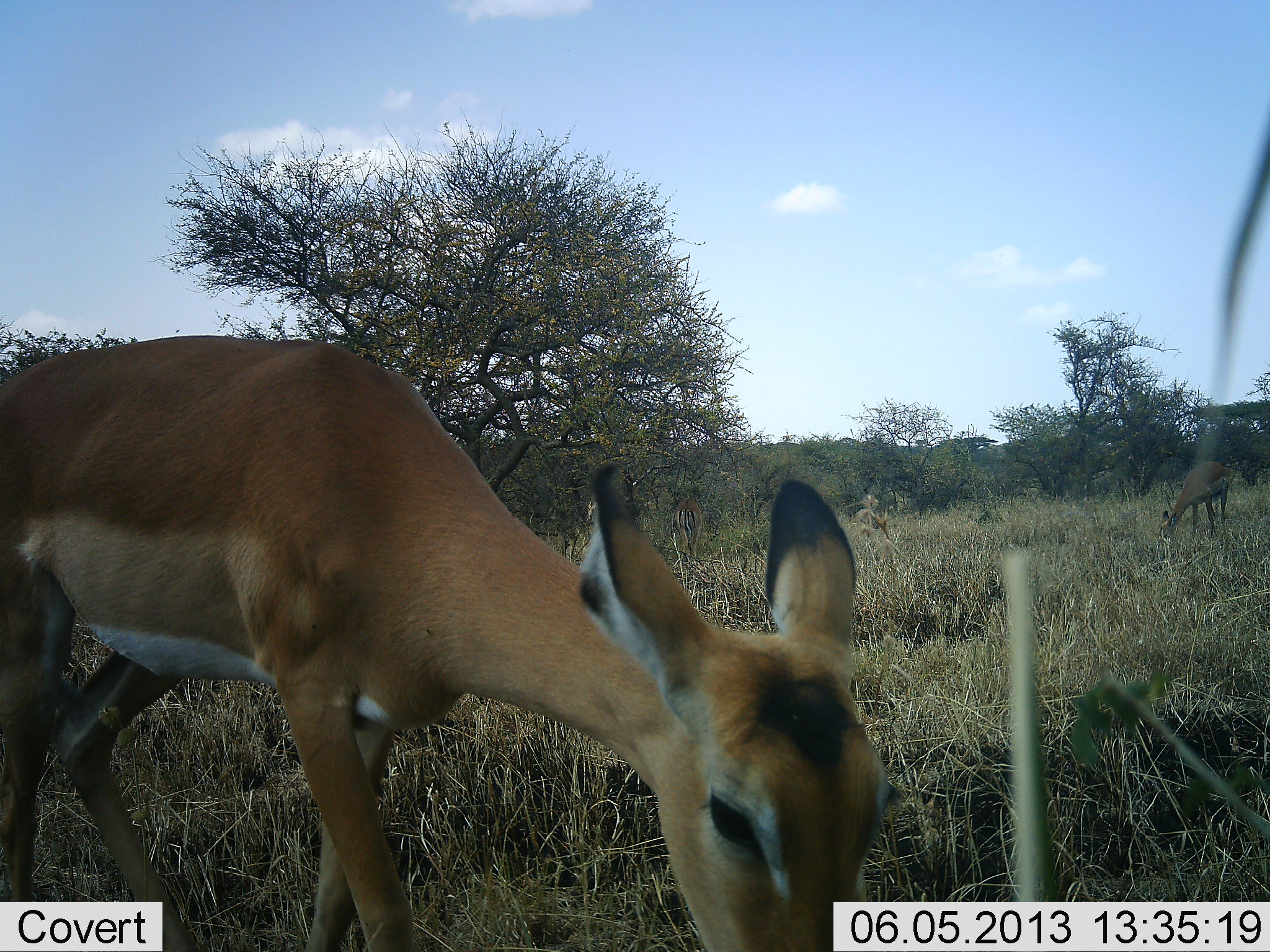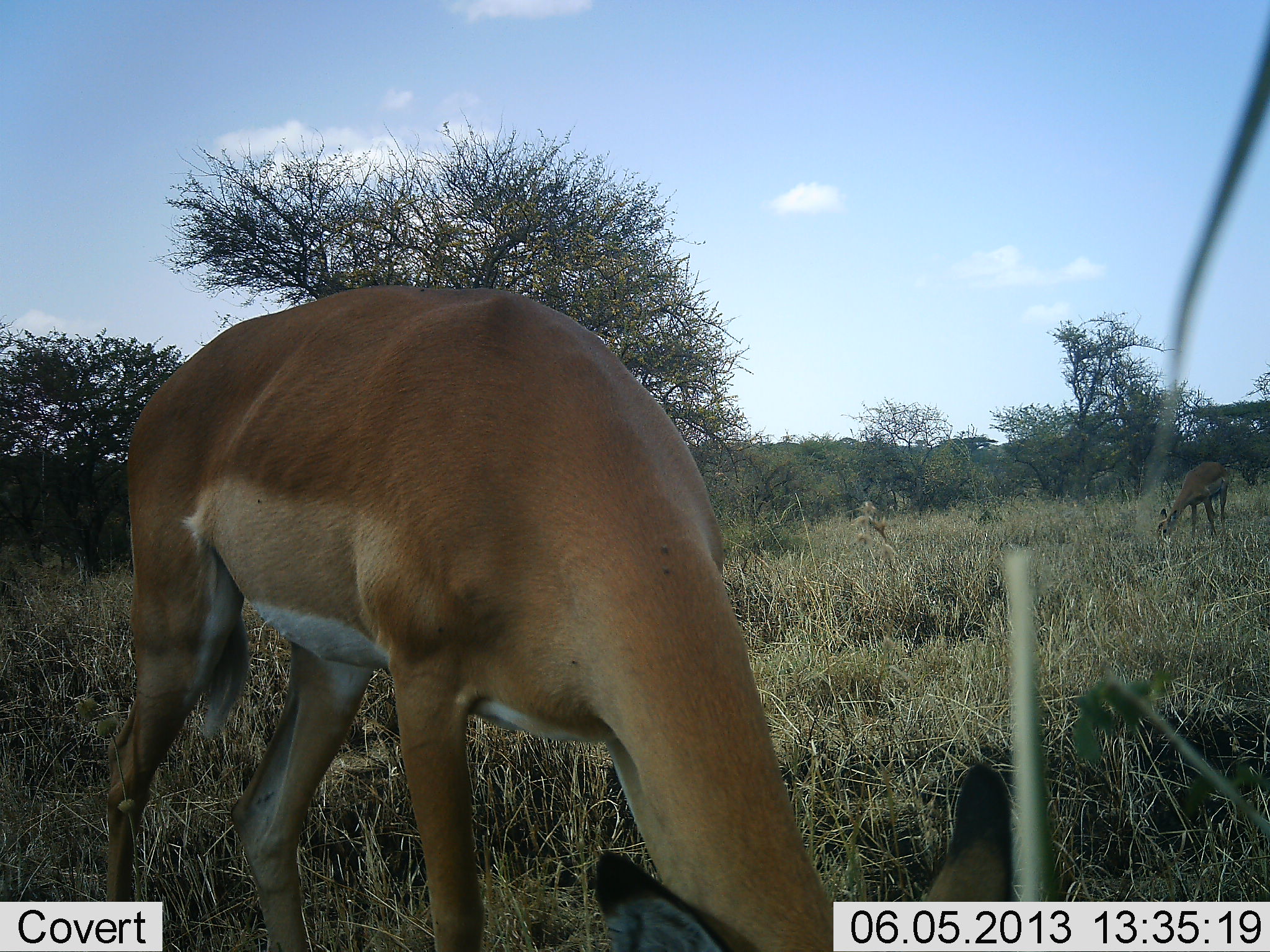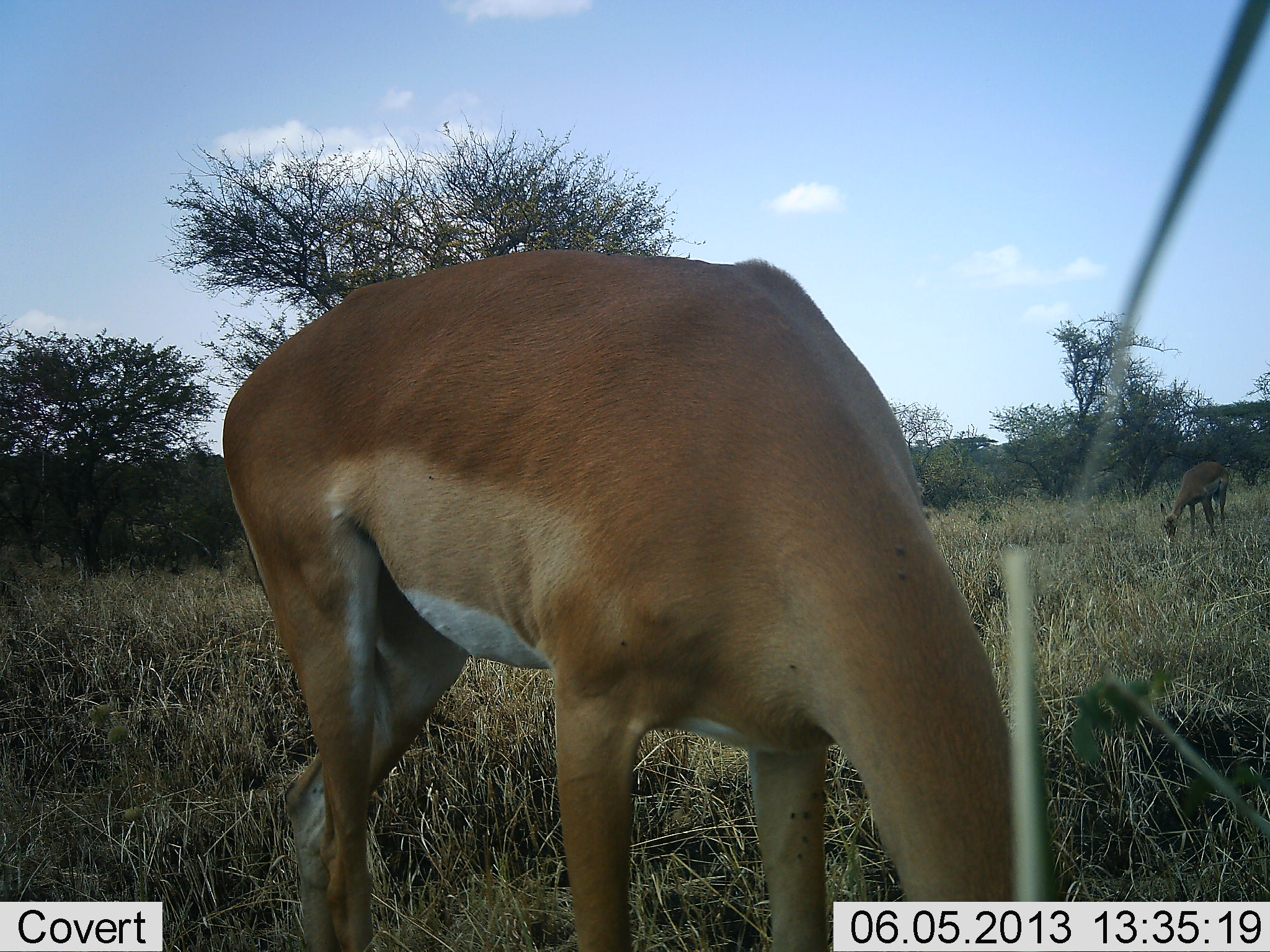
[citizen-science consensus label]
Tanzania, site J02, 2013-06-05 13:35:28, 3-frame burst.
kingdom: Animalia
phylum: Chordata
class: Mammalia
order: Artiodactyla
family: Bovidae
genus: Aepyceros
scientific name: Aepyceros melampus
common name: impala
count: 2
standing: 8%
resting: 0%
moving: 0%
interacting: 0%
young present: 8%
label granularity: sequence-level